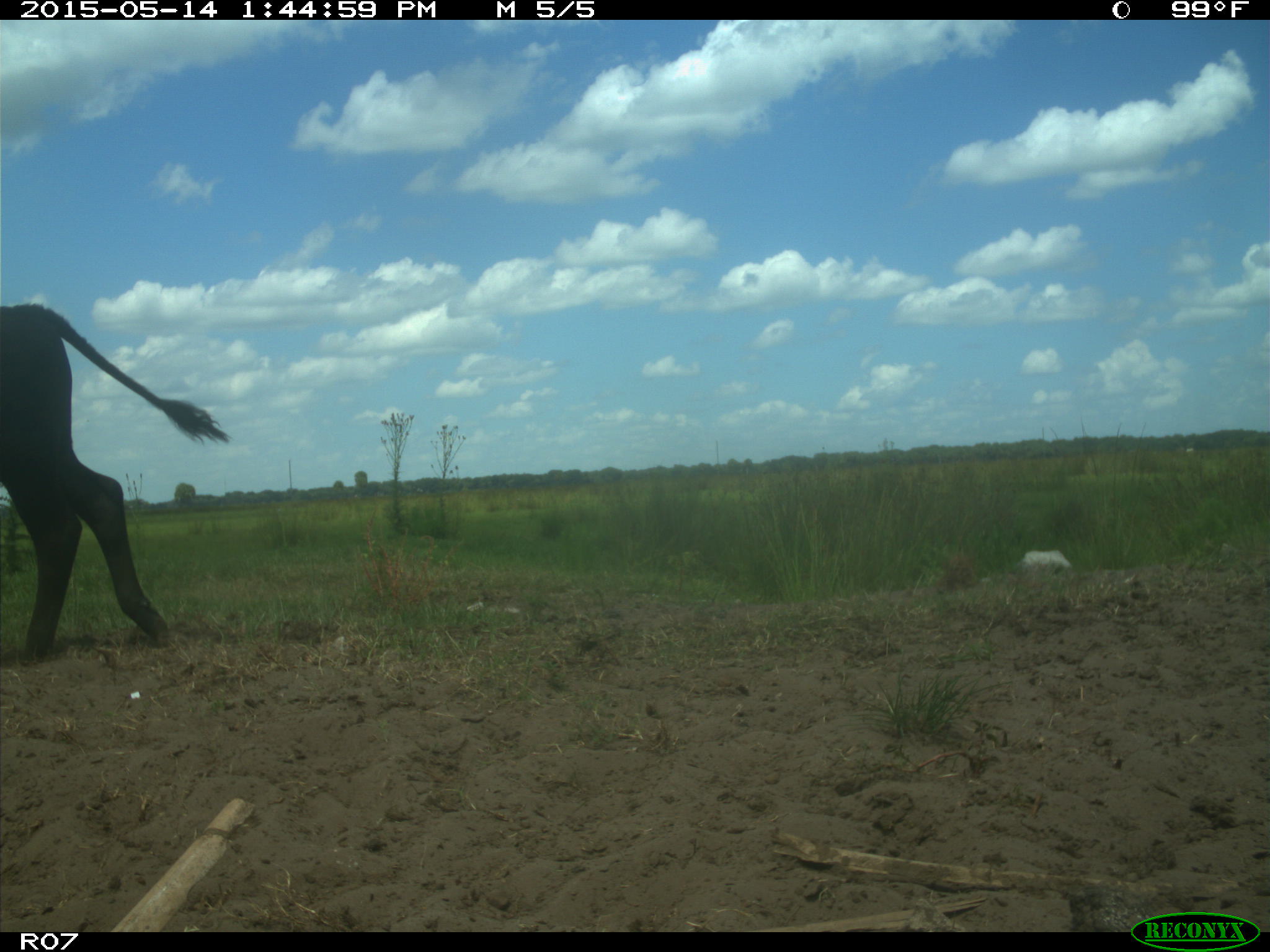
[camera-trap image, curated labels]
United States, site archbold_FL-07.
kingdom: Animalia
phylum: Chordata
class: Mammalia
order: Artiodactyla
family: Bovidae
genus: Bos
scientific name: Bos taurus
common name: domestic cow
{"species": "Bos taurus (domestic cow)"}